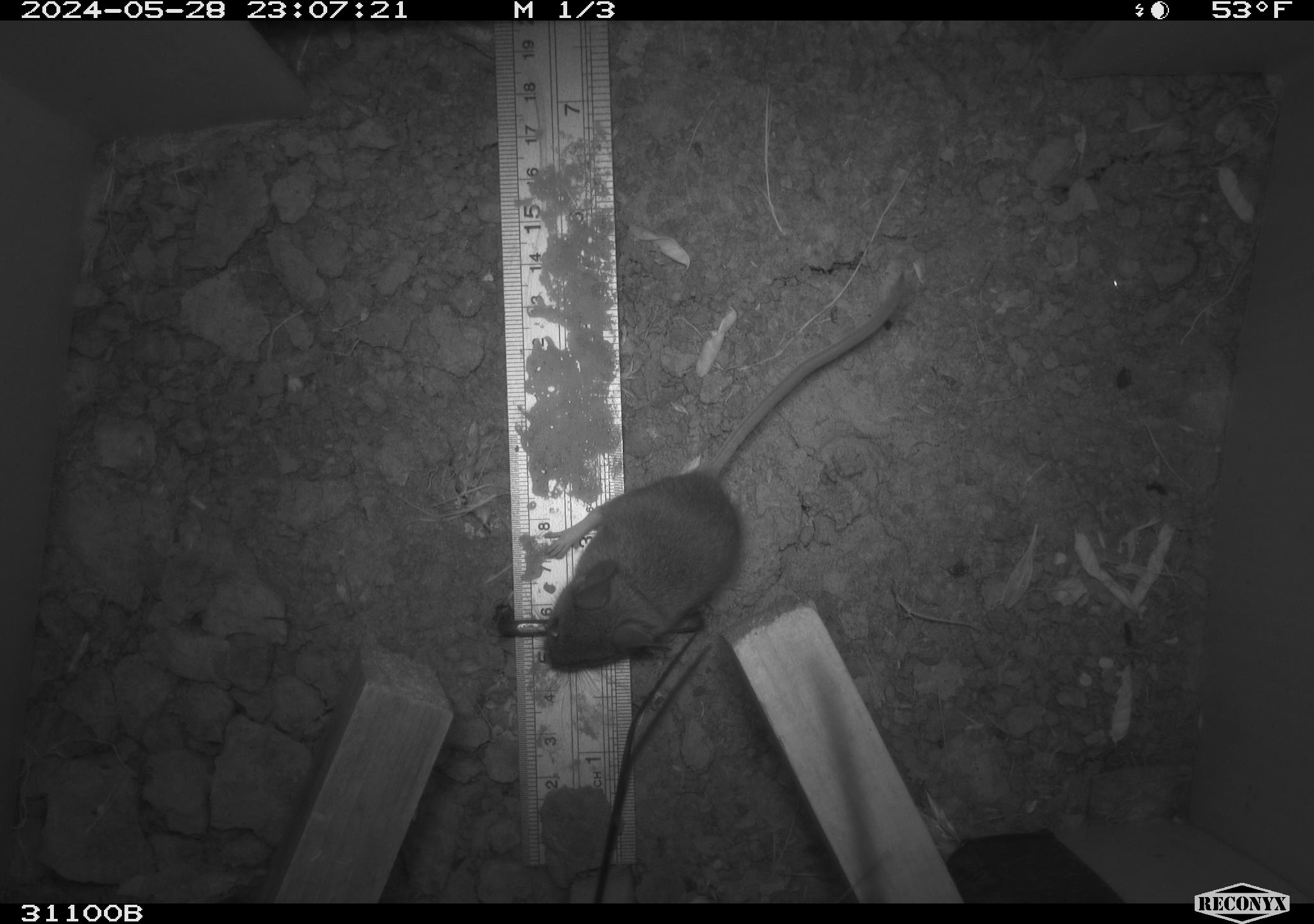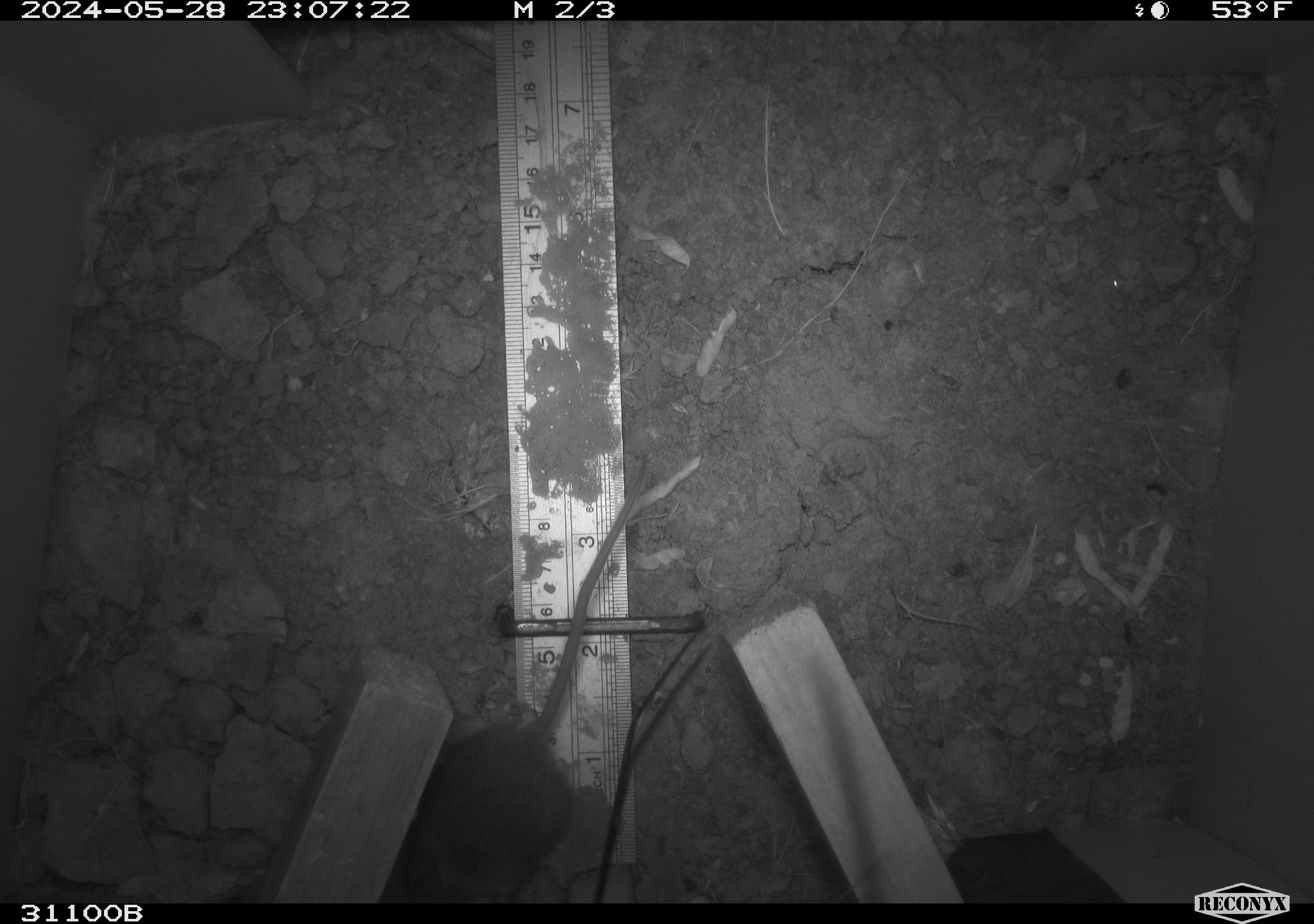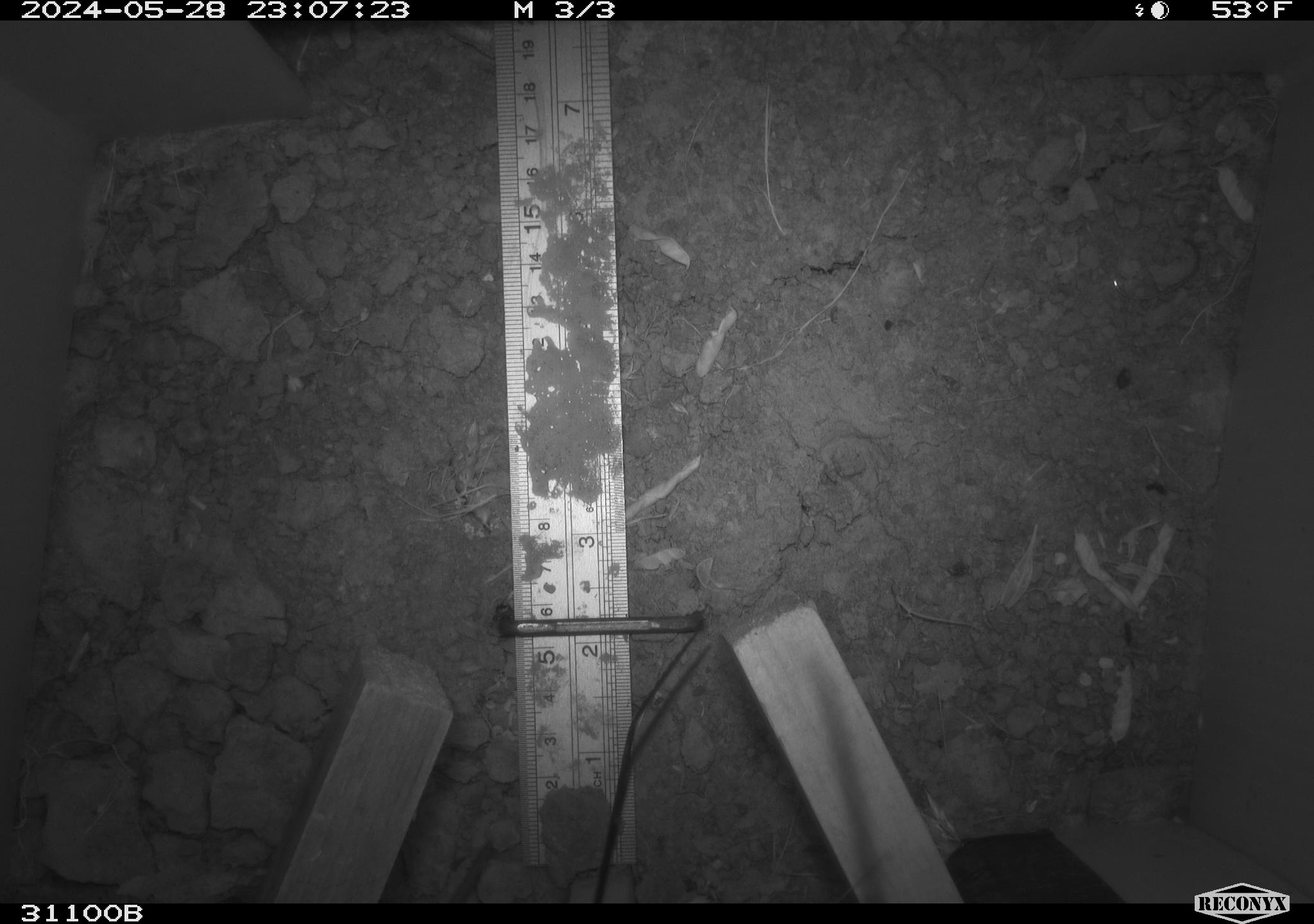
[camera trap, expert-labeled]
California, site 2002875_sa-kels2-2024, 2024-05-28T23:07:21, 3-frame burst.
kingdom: Animalia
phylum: Chordata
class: Mammalia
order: Rodentia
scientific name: Rodentia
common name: rodent